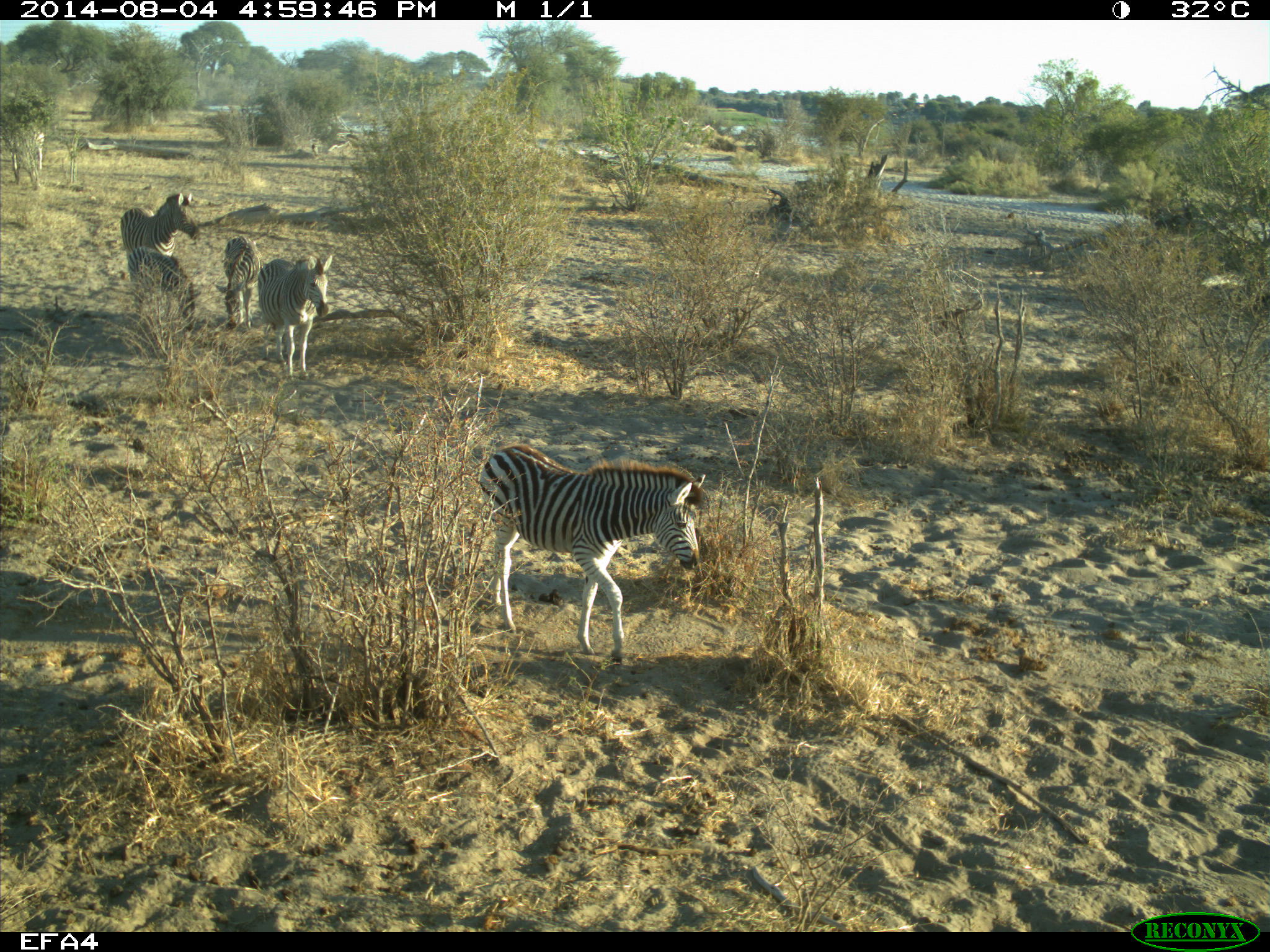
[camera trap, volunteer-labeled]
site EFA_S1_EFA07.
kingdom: Animalia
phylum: Chordata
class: Mammalia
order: Perissodactyla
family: Equidae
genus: Equus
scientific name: Equus quagga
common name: plains zebra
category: zebraplains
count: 4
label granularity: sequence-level